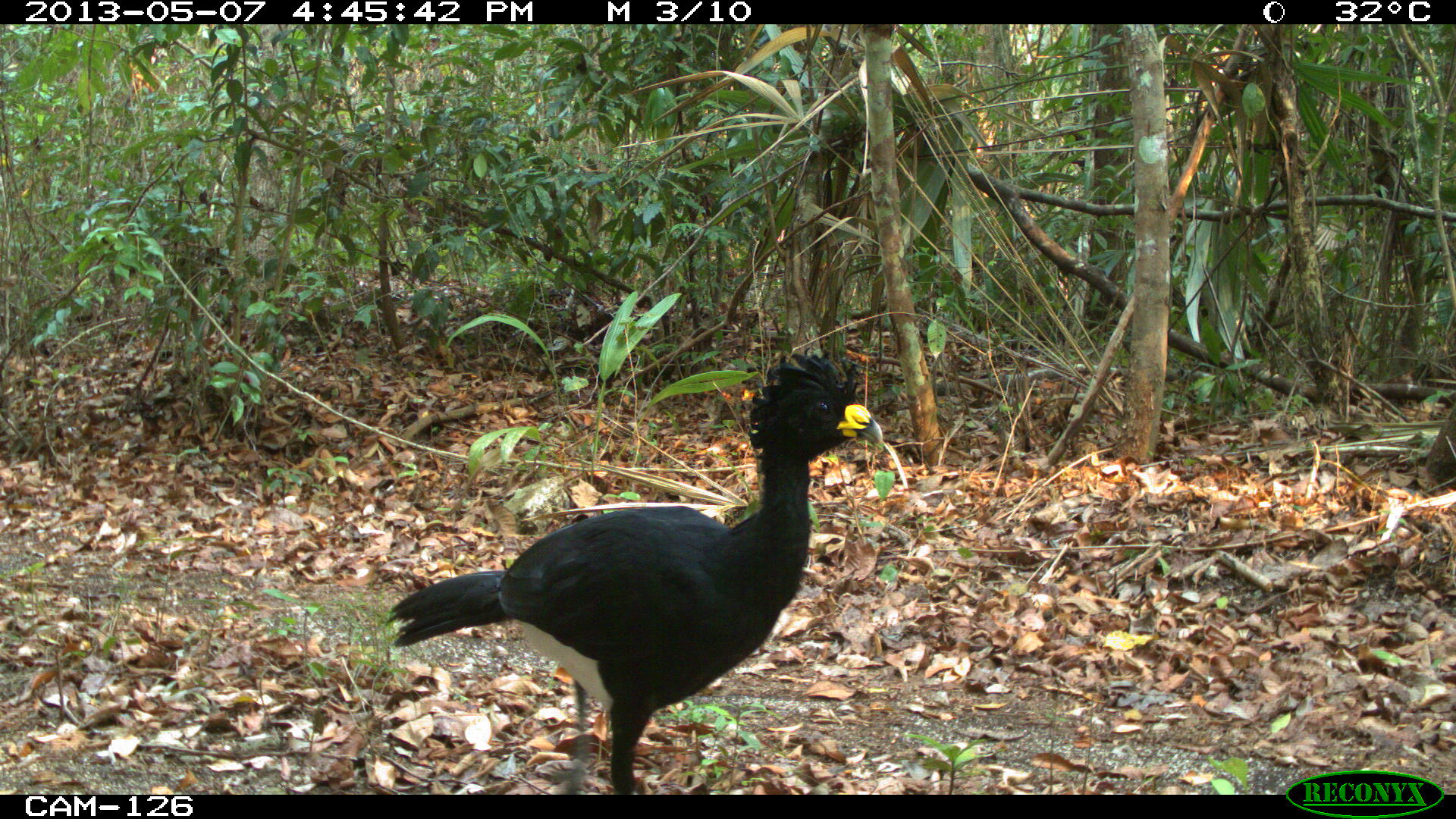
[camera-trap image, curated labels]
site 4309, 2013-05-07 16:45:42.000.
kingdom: Animalia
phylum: Chordata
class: Aves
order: Galliformes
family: Cracidae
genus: Crax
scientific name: Crax rubra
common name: great curassow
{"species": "Crax rubra (great curassow)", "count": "1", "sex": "male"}